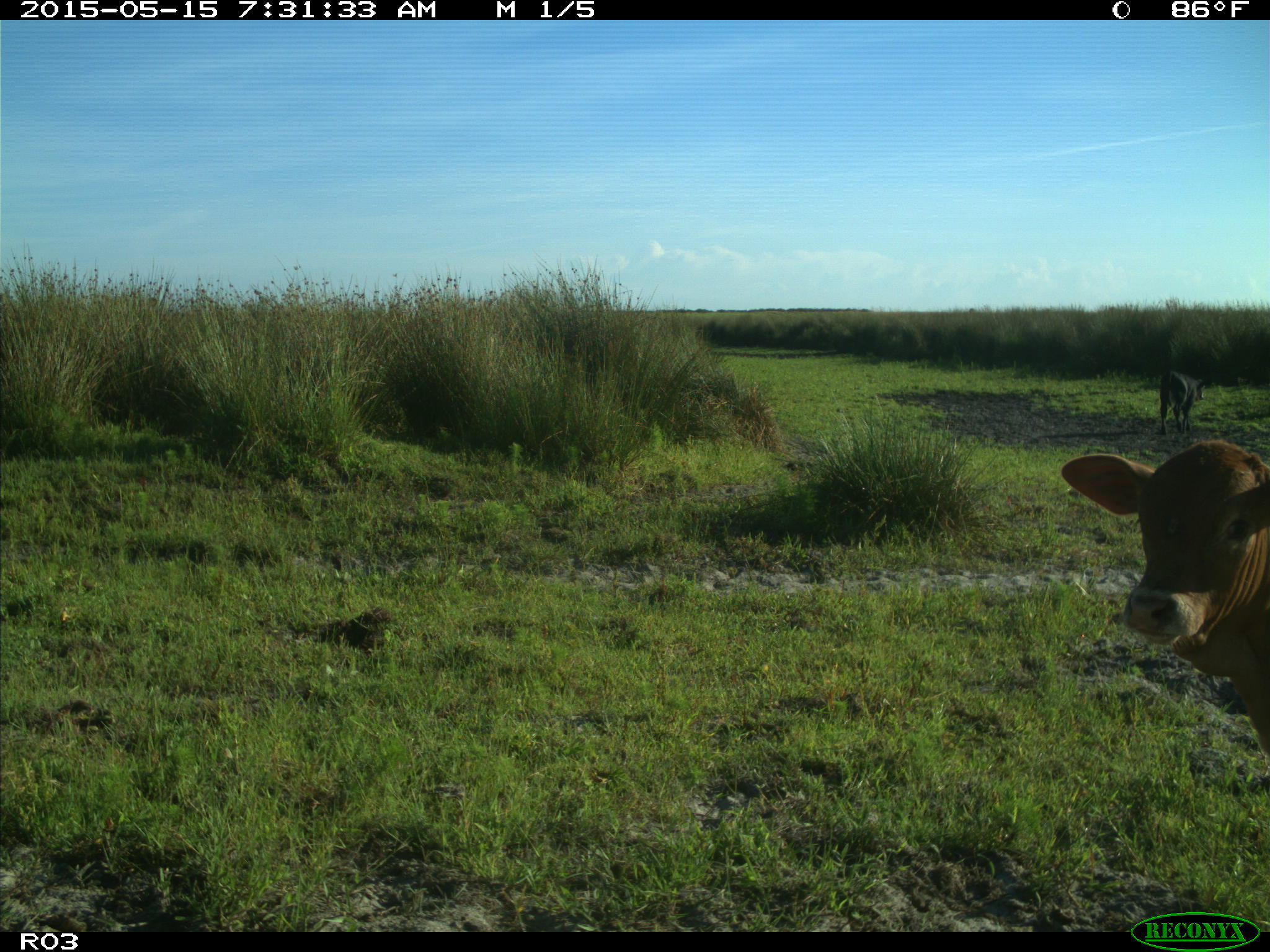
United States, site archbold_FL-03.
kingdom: Animalia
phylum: Chordata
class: Mammalia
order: Artiodactyla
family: Bovidae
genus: Bos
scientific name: Bos taurus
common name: domestic cow